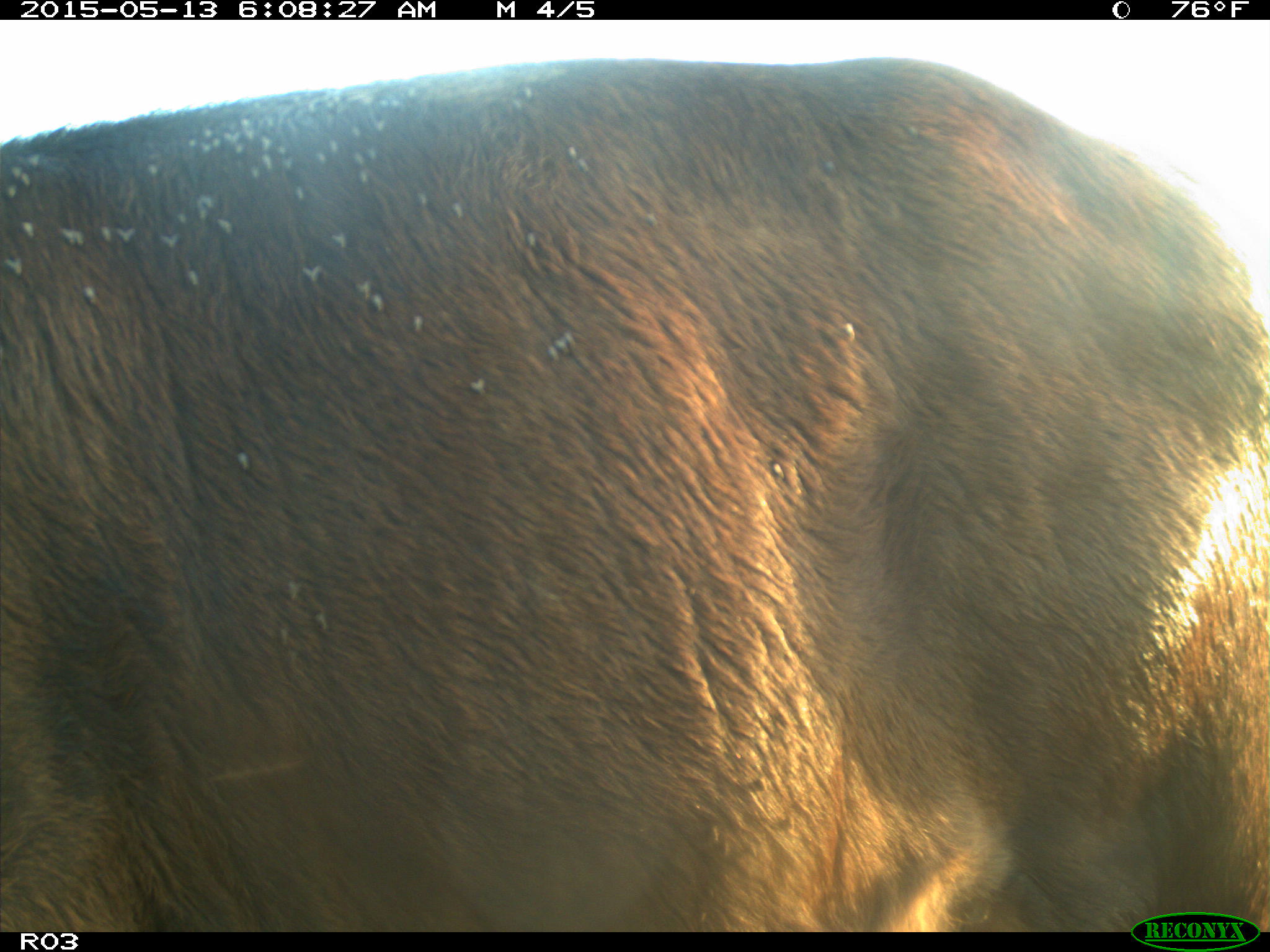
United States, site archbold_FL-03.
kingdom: Animalia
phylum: Chordata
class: Mammalia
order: Artiodactyla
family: Bovidae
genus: Bos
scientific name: Bos taurus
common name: domestic cow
Bos taurus (domestic cow).